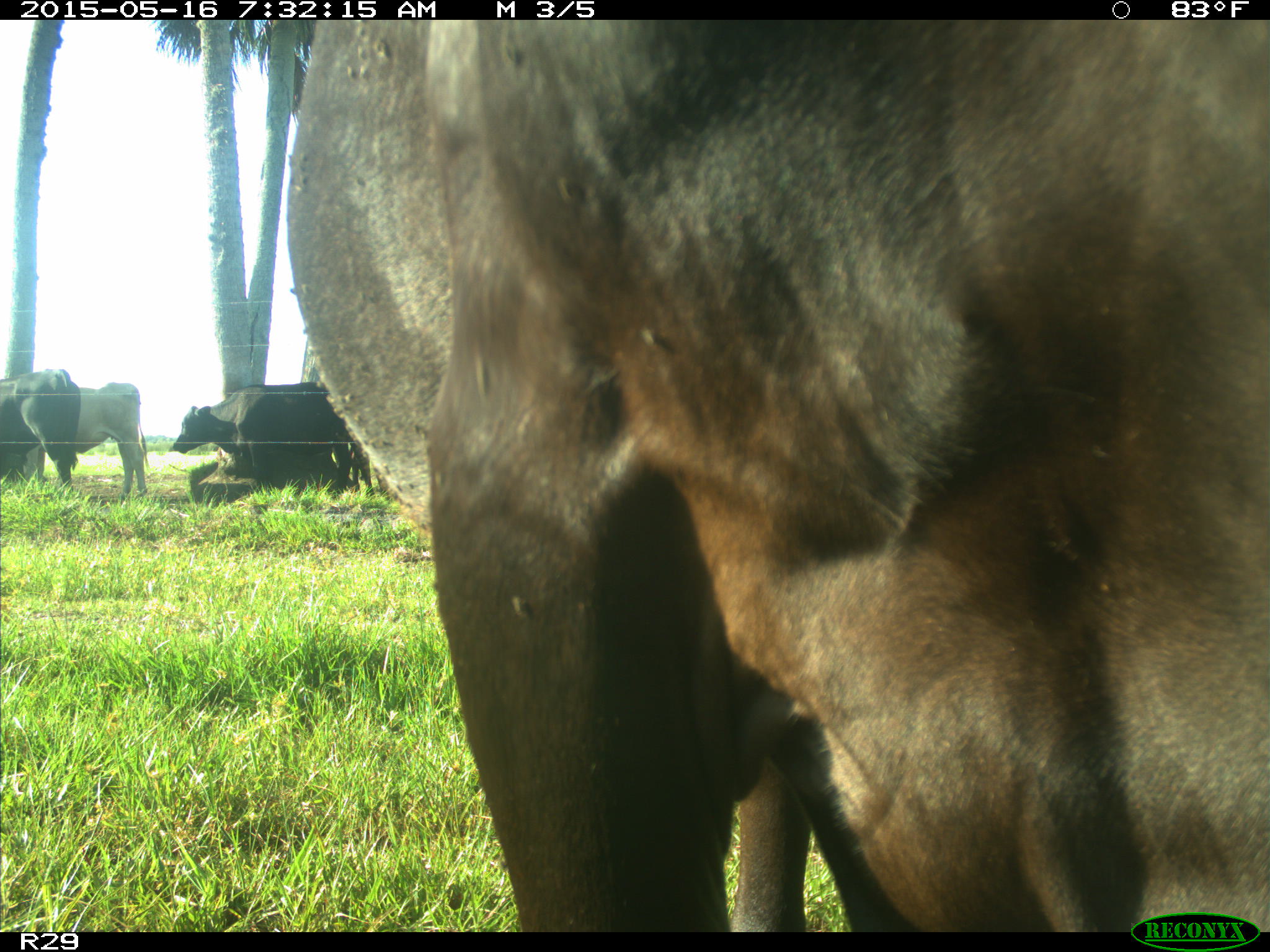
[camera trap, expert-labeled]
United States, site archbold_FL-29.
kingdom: Animalia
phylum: Chordata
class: Mammalia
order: Artiodactyla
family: Bovidae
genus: Bos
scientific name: Bos taurus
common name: domestic cow